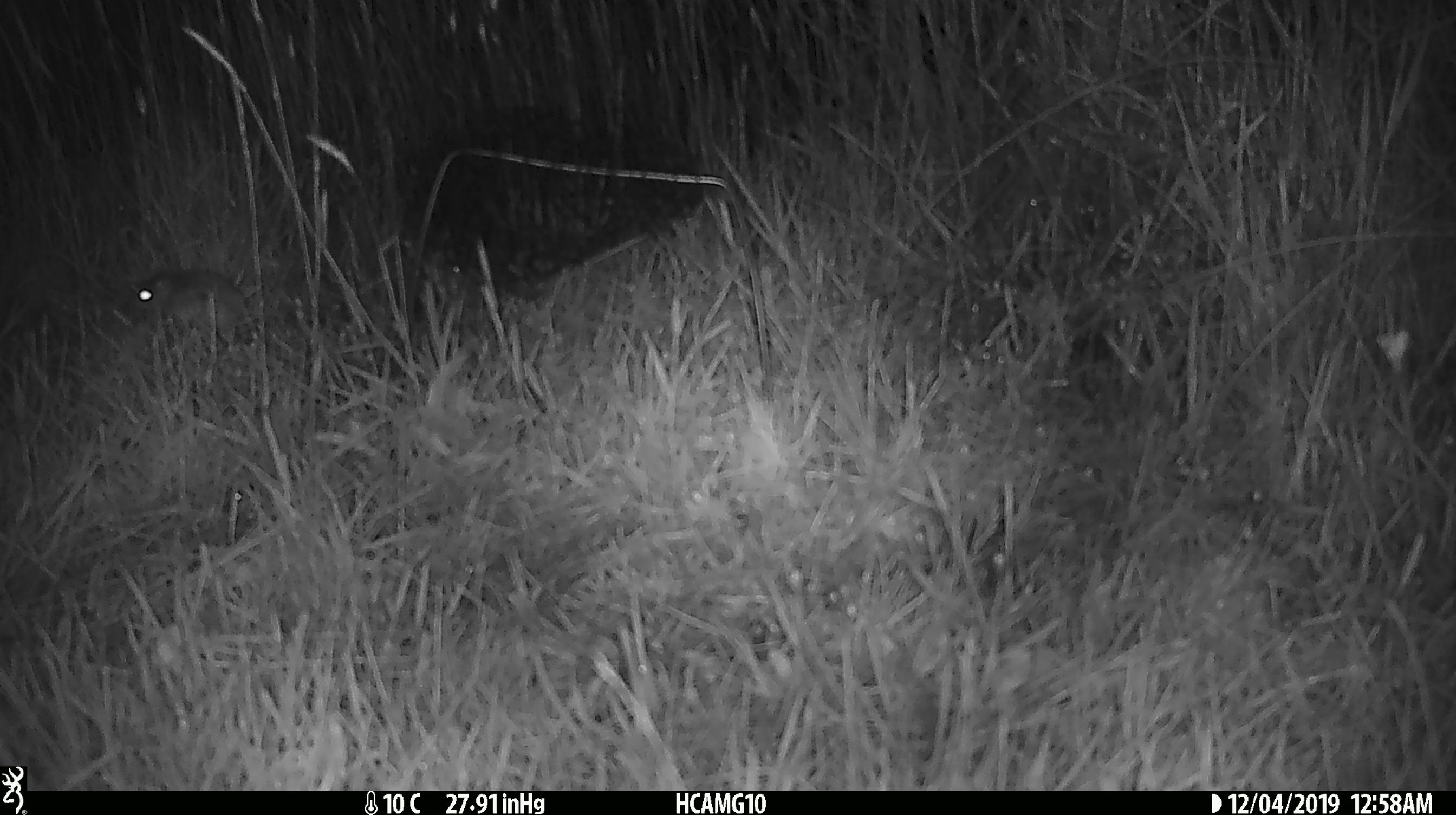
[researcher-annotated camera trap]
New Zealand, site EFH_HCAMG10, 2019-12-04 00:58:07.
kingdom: Animalia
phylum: Chordata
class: Mammalia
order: Rodentia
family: Muridae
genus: Mus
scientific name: Mus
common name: mouse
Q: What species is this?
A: Mouse (Mus).